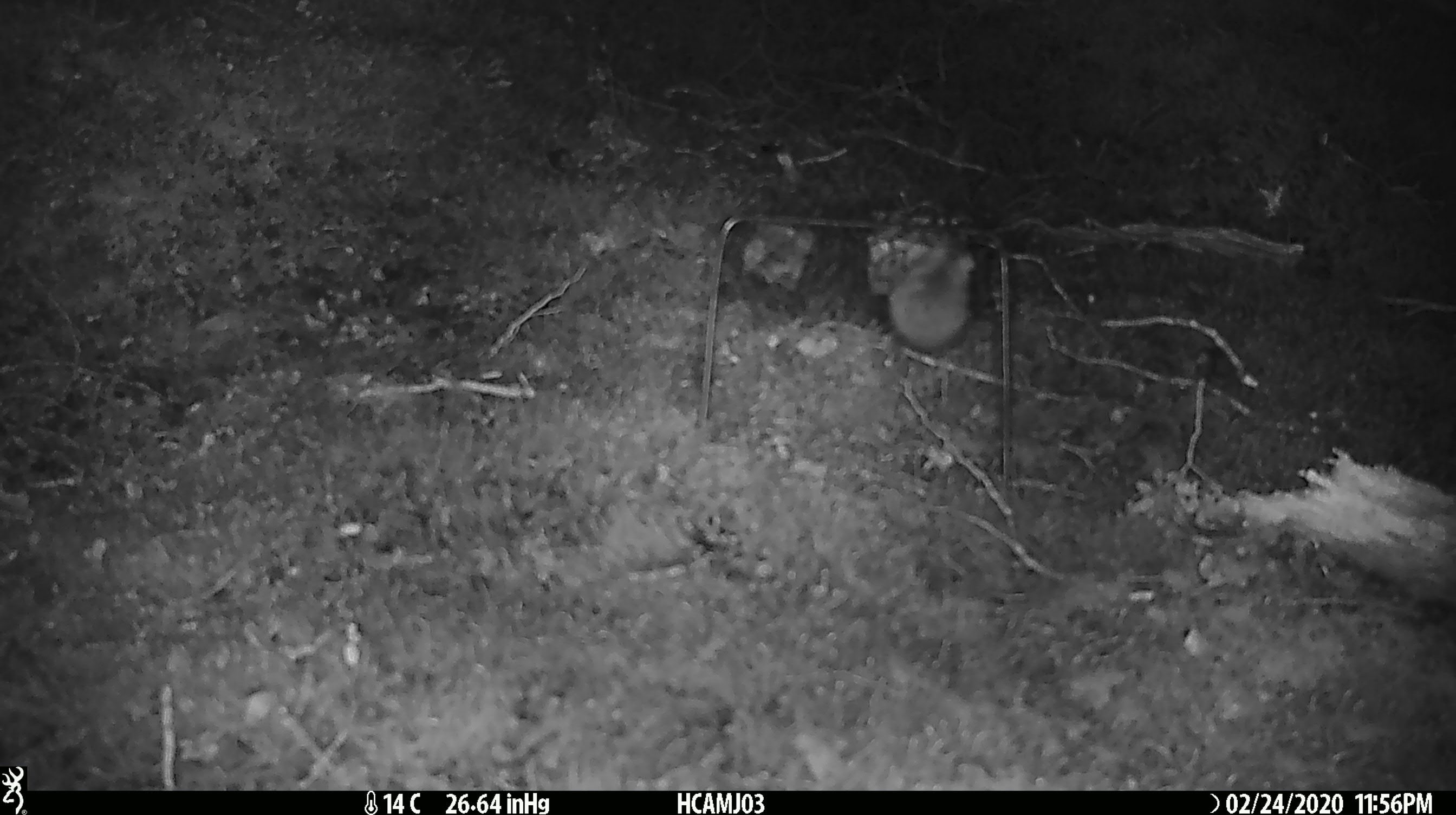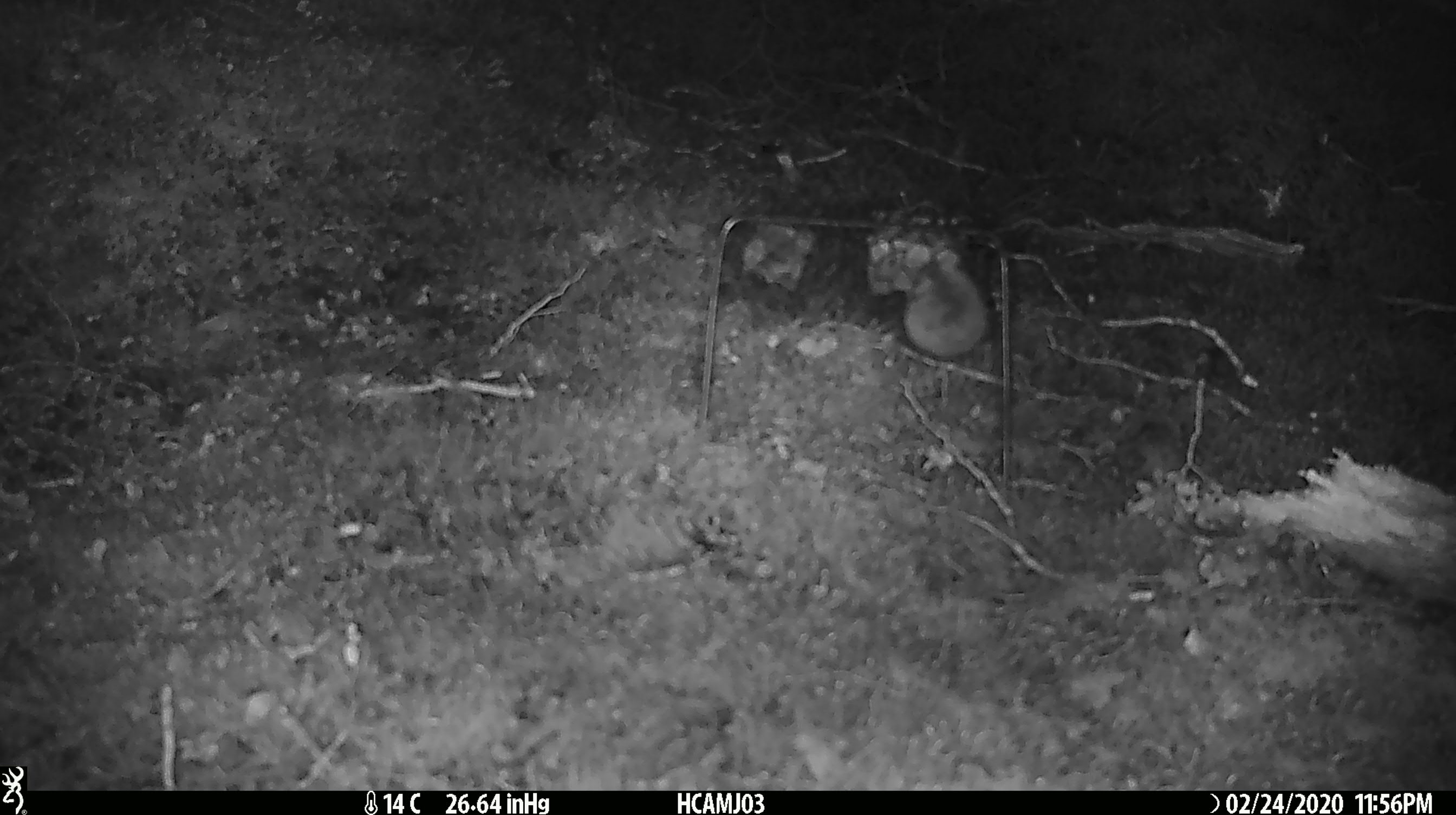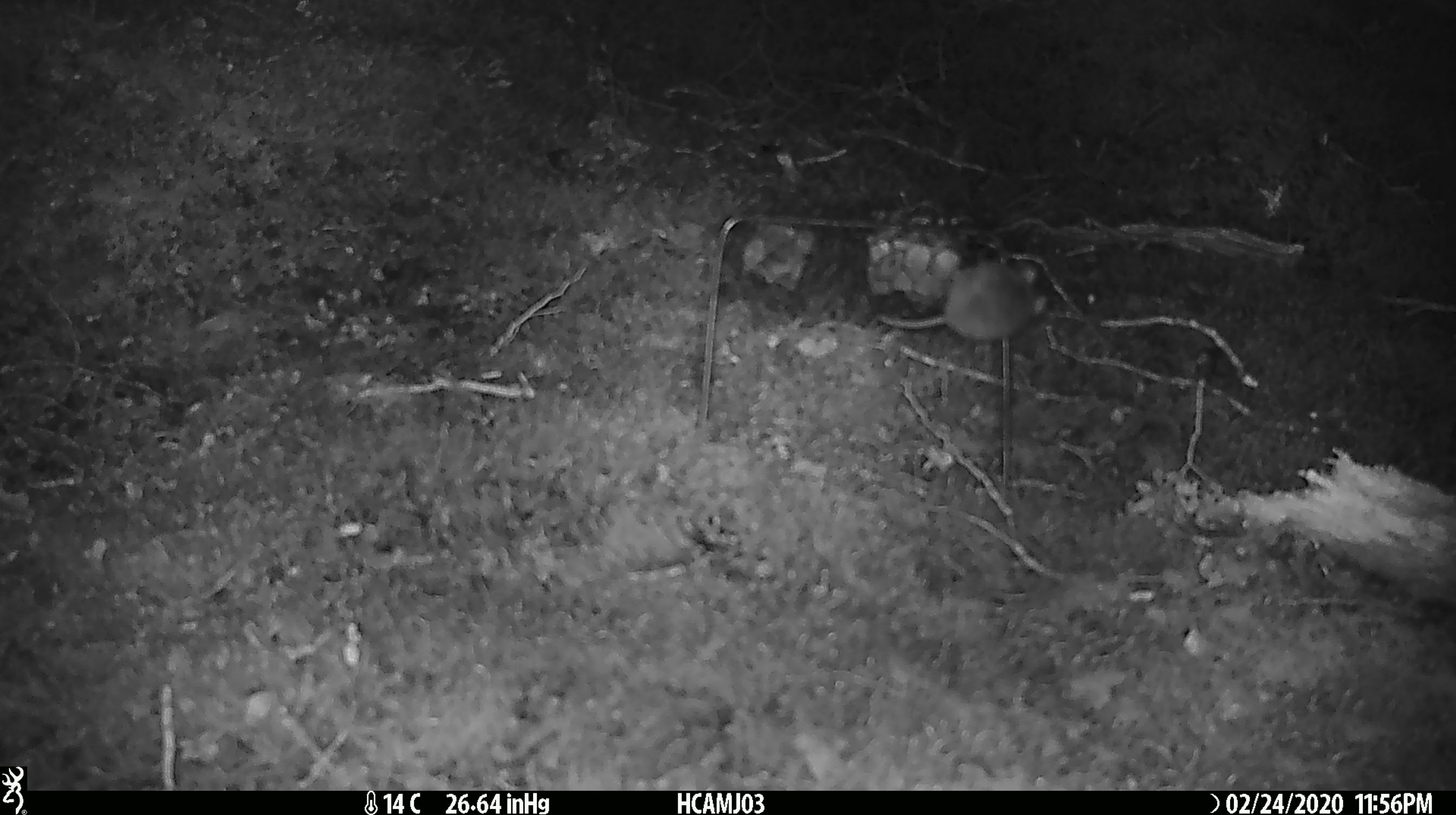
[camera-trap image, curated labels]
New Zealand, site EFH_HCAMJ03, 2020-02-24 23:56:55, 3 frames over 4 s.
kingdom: Animalia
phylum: Chordata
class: Mammalia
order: Rodentia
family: Muridae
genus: Mus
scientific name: Mus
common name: mouse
Mouse (Mus).